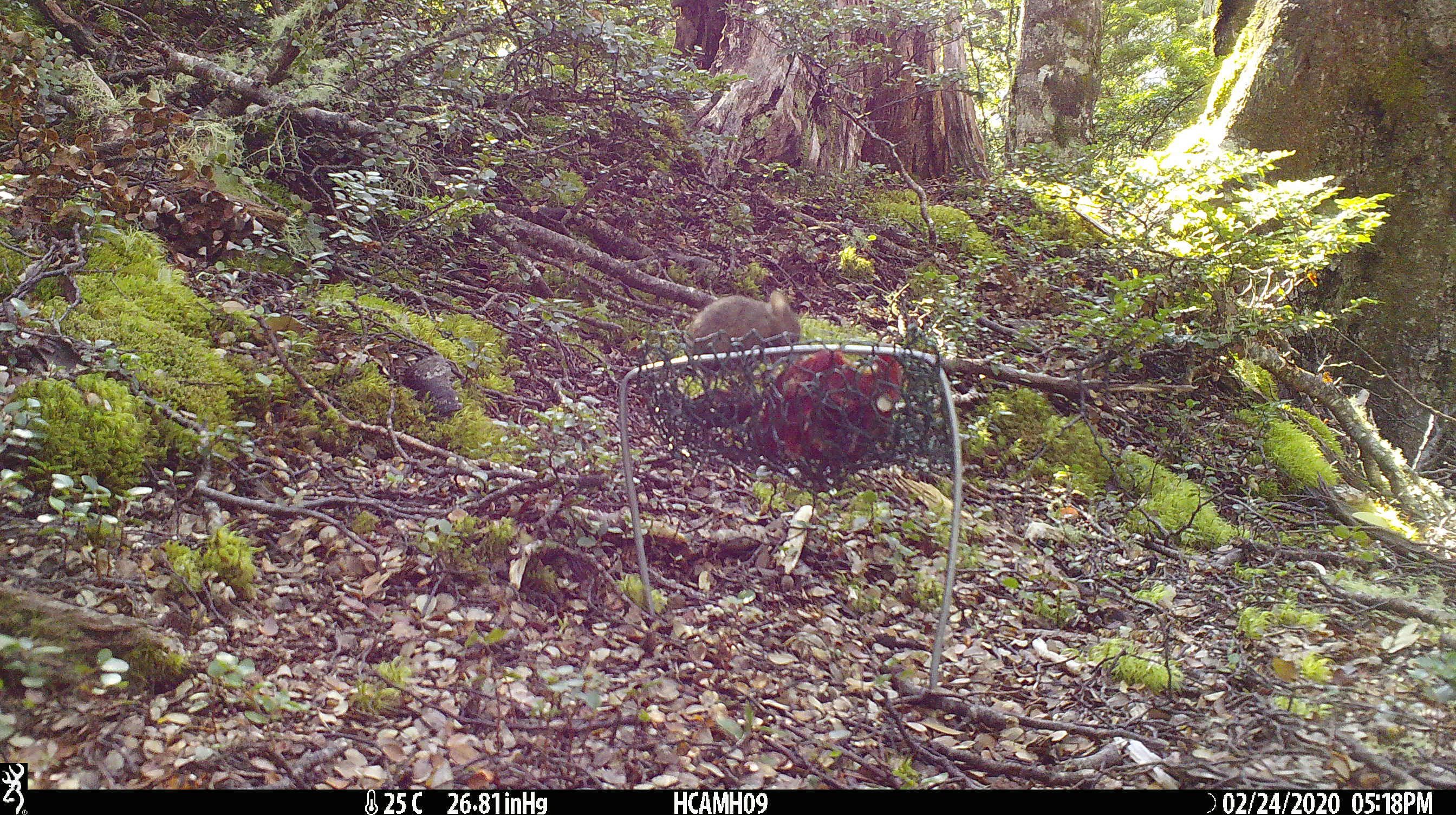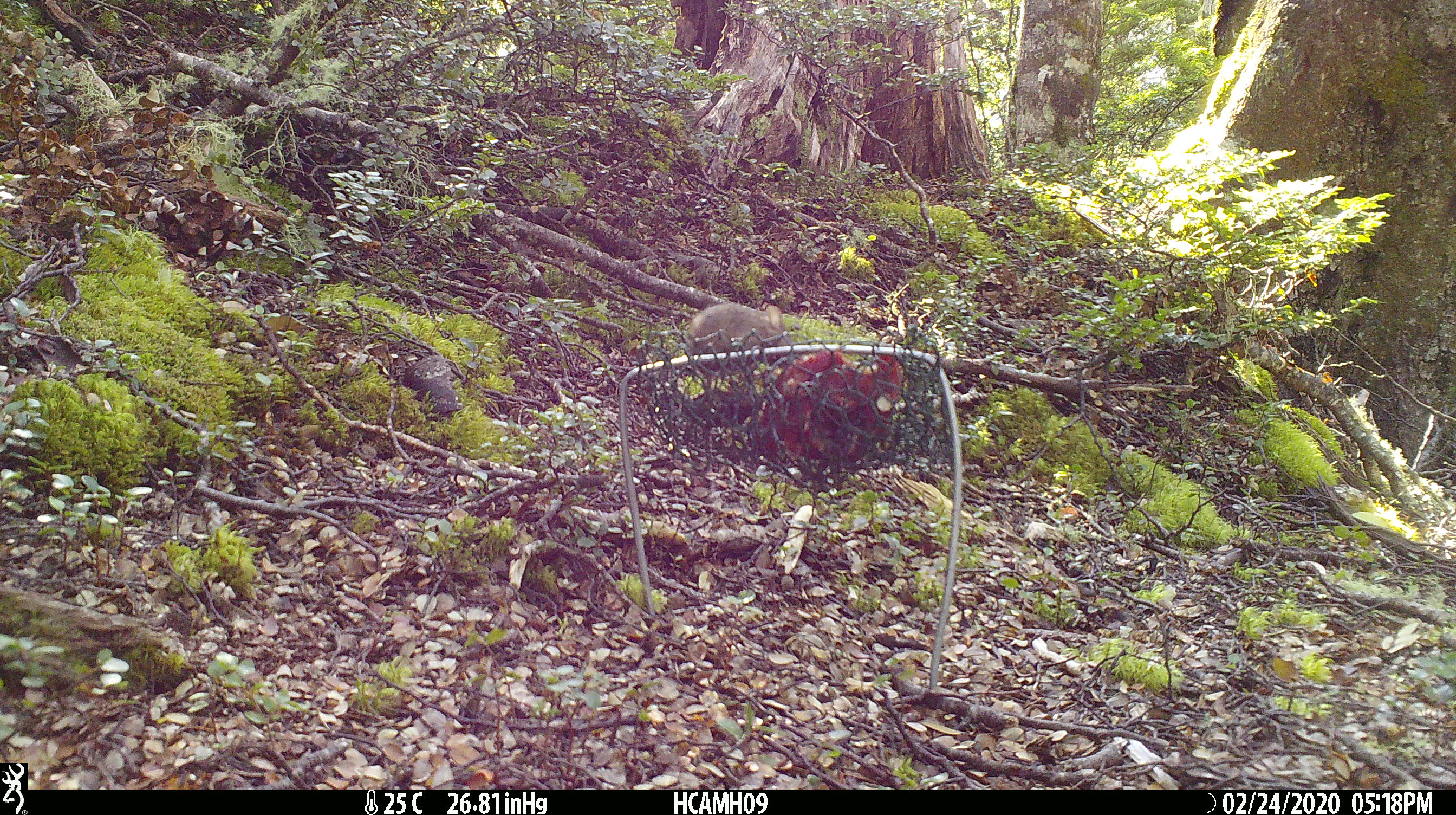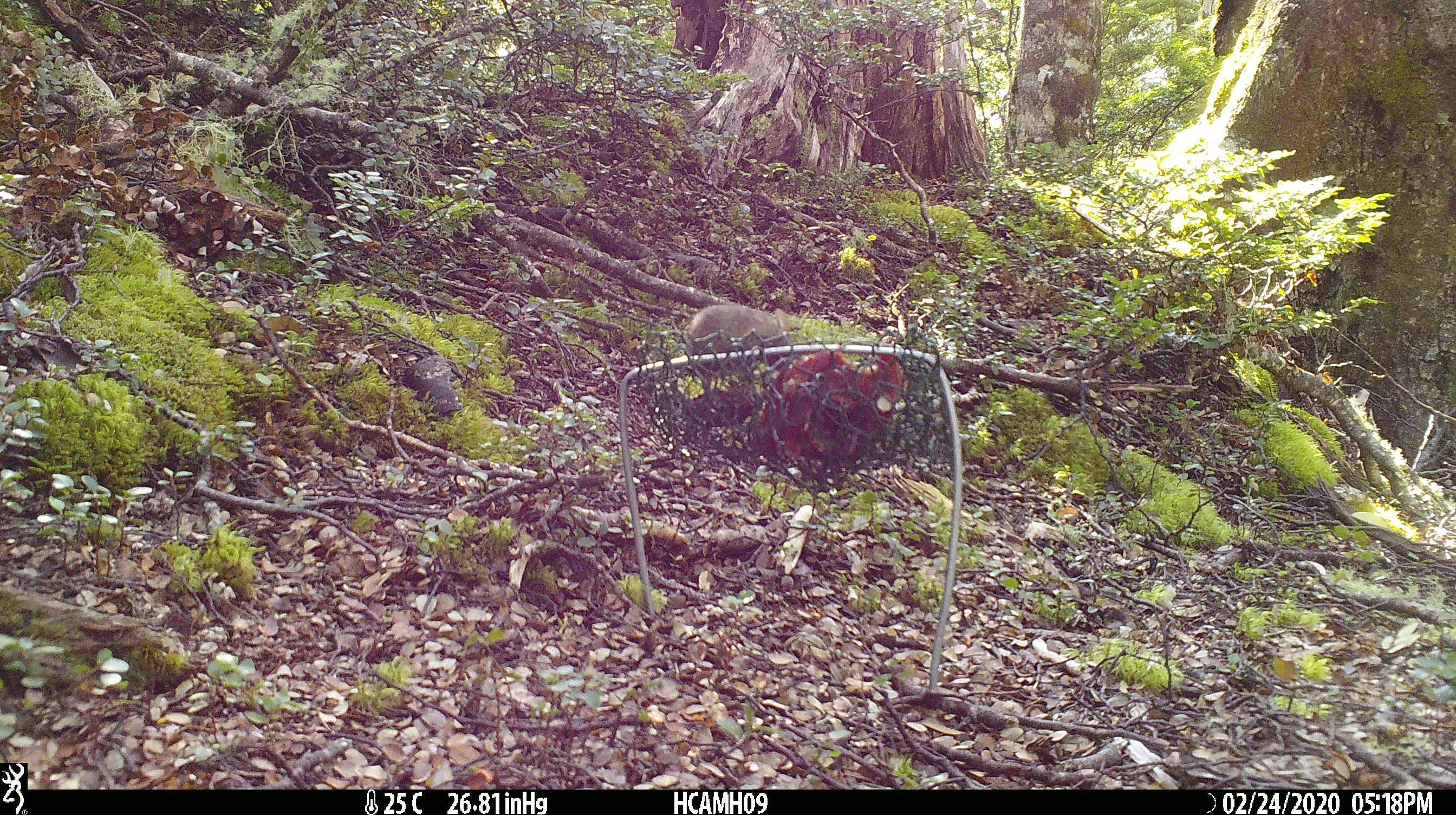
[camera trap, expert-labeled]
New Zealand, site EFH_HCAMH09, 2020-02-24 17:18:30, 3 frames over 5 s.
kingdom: Animalia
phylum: Chordata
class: Mammalia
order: Rodentia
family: Muridae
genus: Mus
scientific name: Mus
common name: mouse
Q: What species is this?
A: Mouse (Mus).